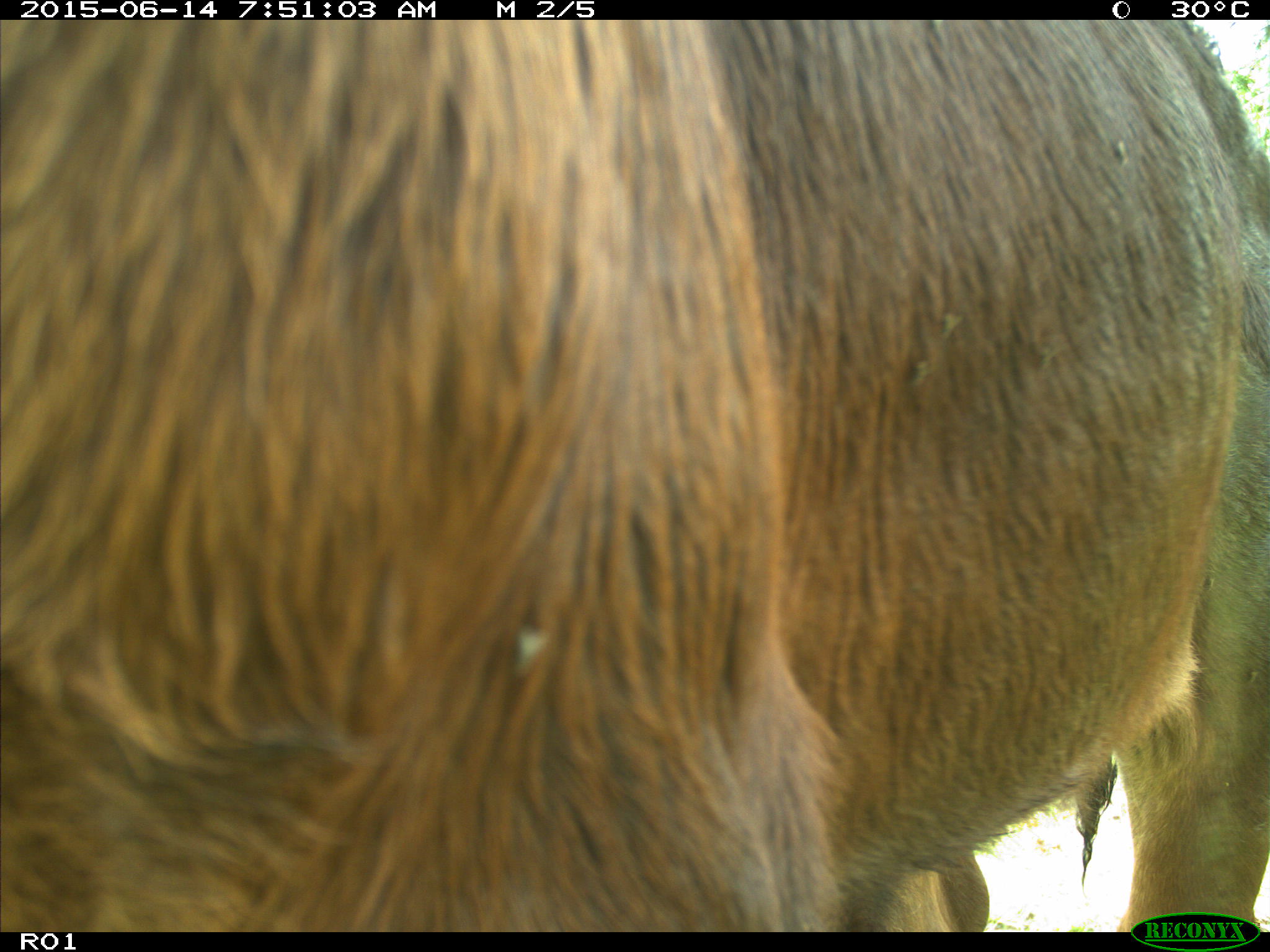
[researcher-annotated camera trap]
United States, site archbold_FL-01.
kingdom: Animalia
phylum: Chordata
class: Mammalia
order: Artiodactyla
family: Bovidae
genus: Bos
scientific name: Bos taurus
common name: domestic cow